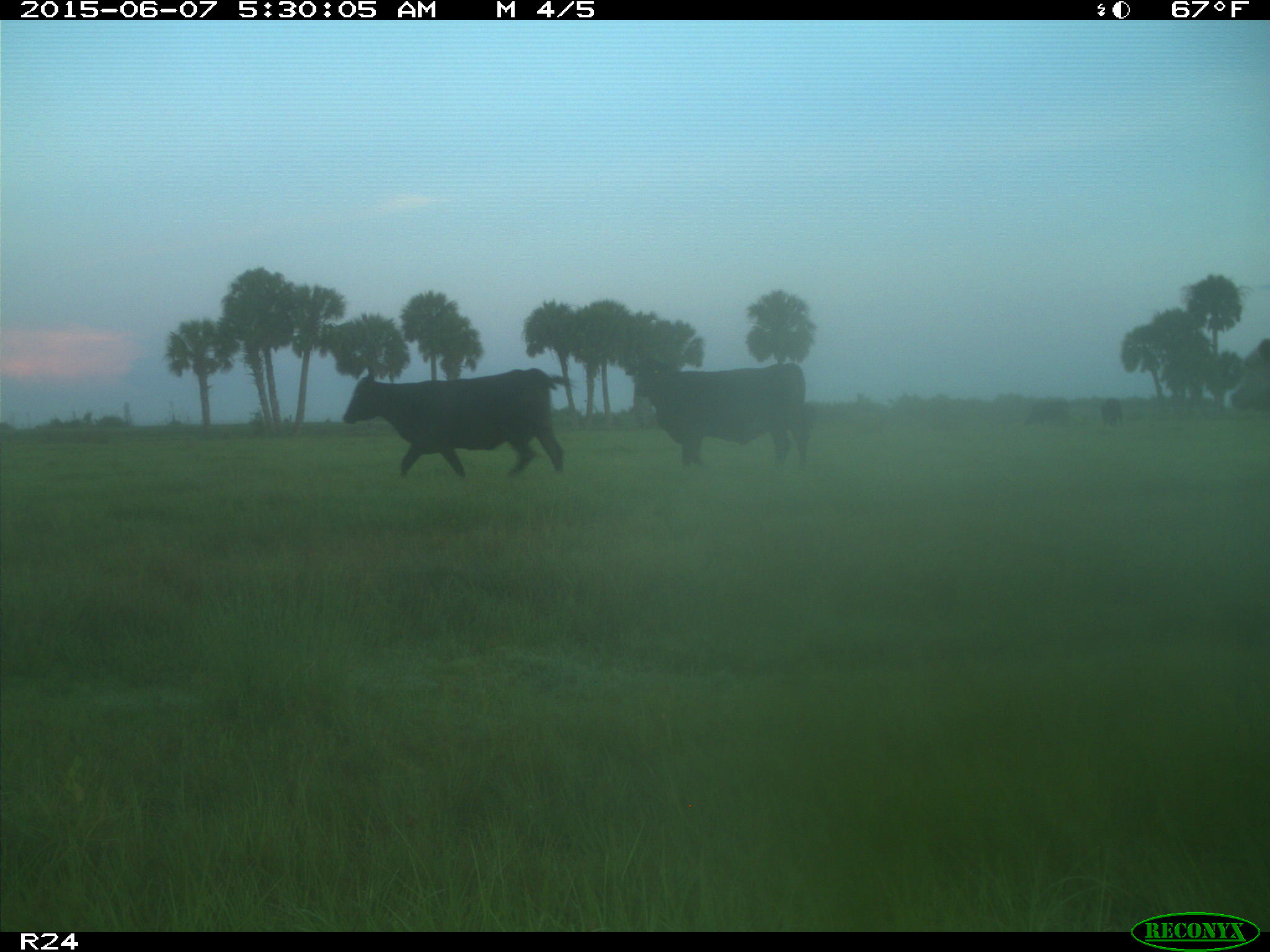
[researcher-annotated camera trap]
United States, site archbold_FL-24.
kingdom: Animalia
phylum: Chordata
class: Mammalia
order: Artiodactyla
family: Bovidae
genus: Bos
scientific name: Bos taurus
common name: domestic cow